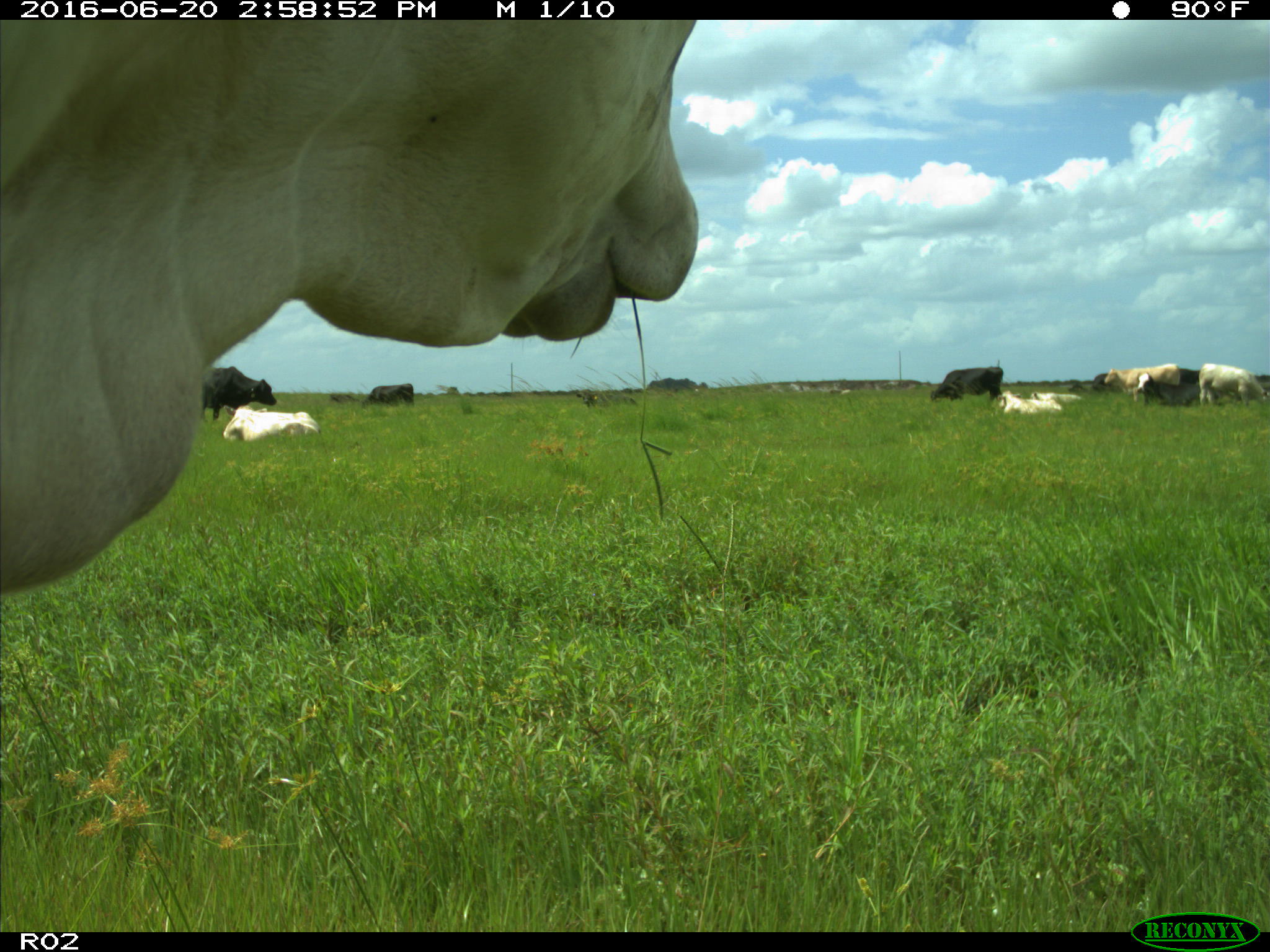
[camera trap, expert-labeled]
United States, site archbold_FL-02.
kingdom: Animalia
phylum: Chordata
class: Mammalia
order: Artiodactyla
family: Bovidae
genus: Bos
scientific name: Bos taurus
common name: domestic cow